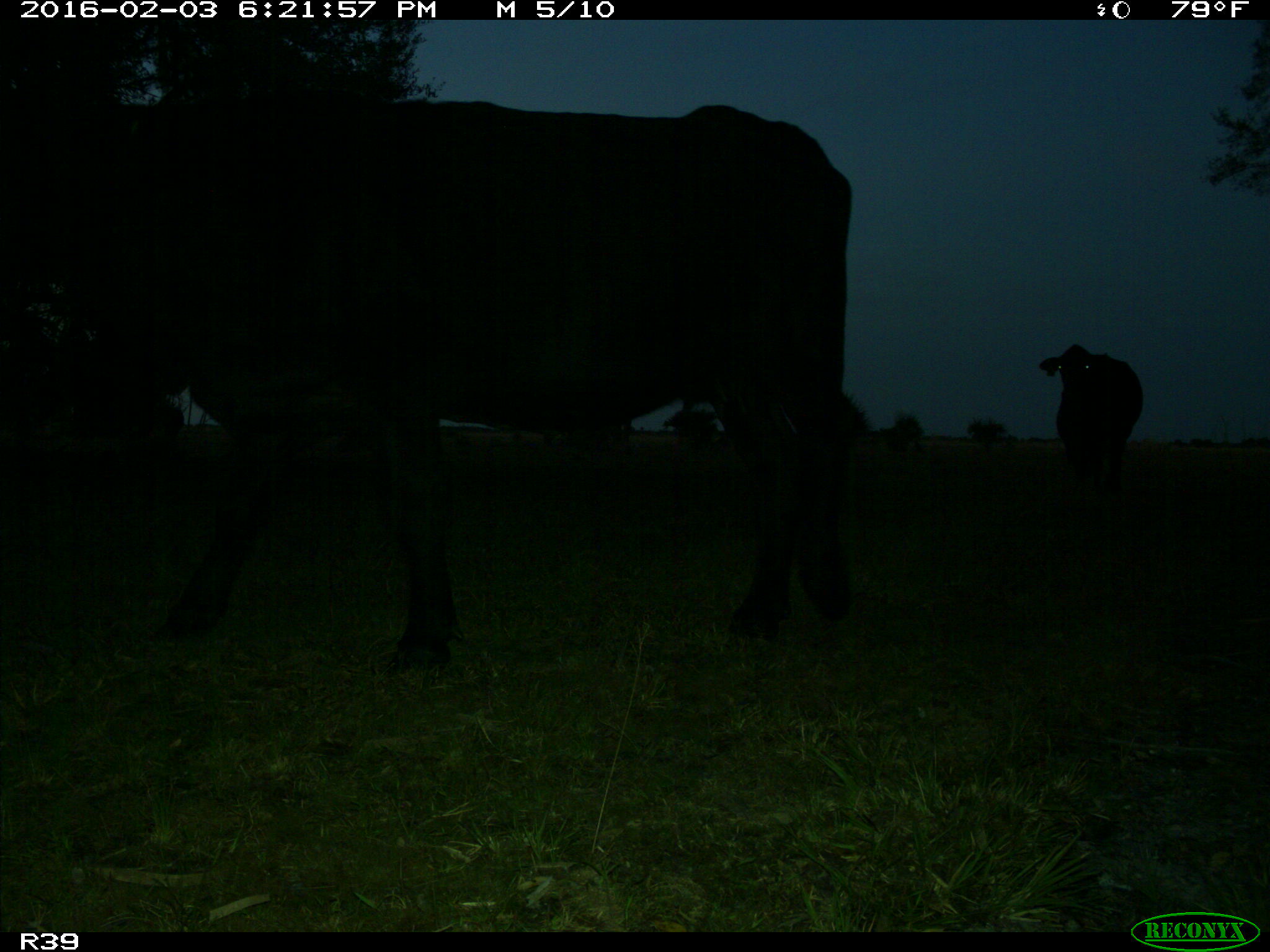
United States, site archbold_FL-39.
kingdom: Animalia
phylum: Chordata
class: Mammalia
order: Artiodactyla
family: Bovidae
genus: Bos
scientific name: Bos taurus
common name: domestic cow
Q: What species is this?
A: Bos taurus (domestic cow).